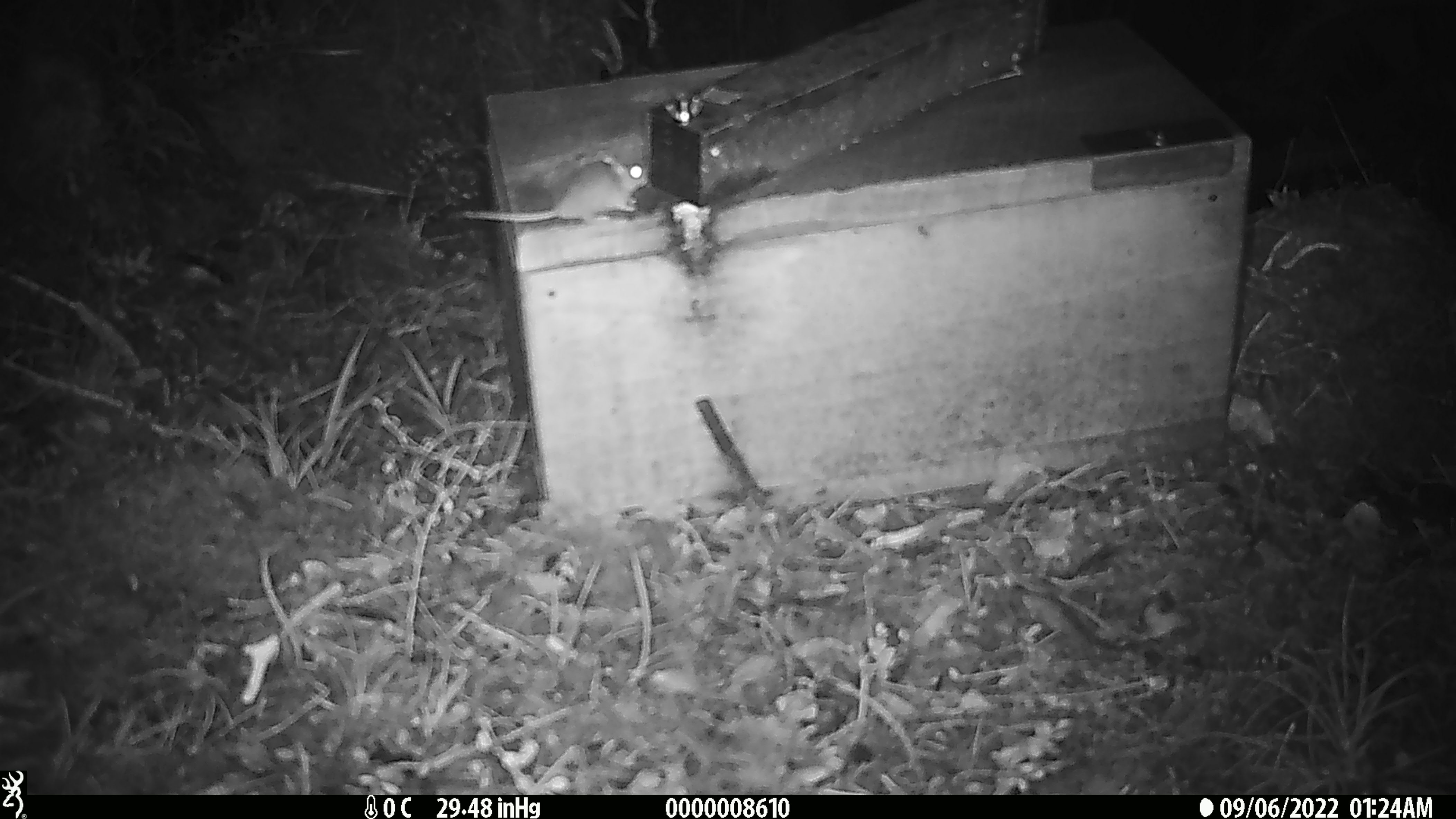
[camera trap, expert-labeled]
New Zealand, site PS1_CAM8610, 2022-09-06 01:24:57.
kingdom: Animalia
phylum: Chordata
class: Mammalia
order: Rodentia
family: Muridae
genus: Mus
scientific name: Mus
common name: mouse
Mouse (Mus).